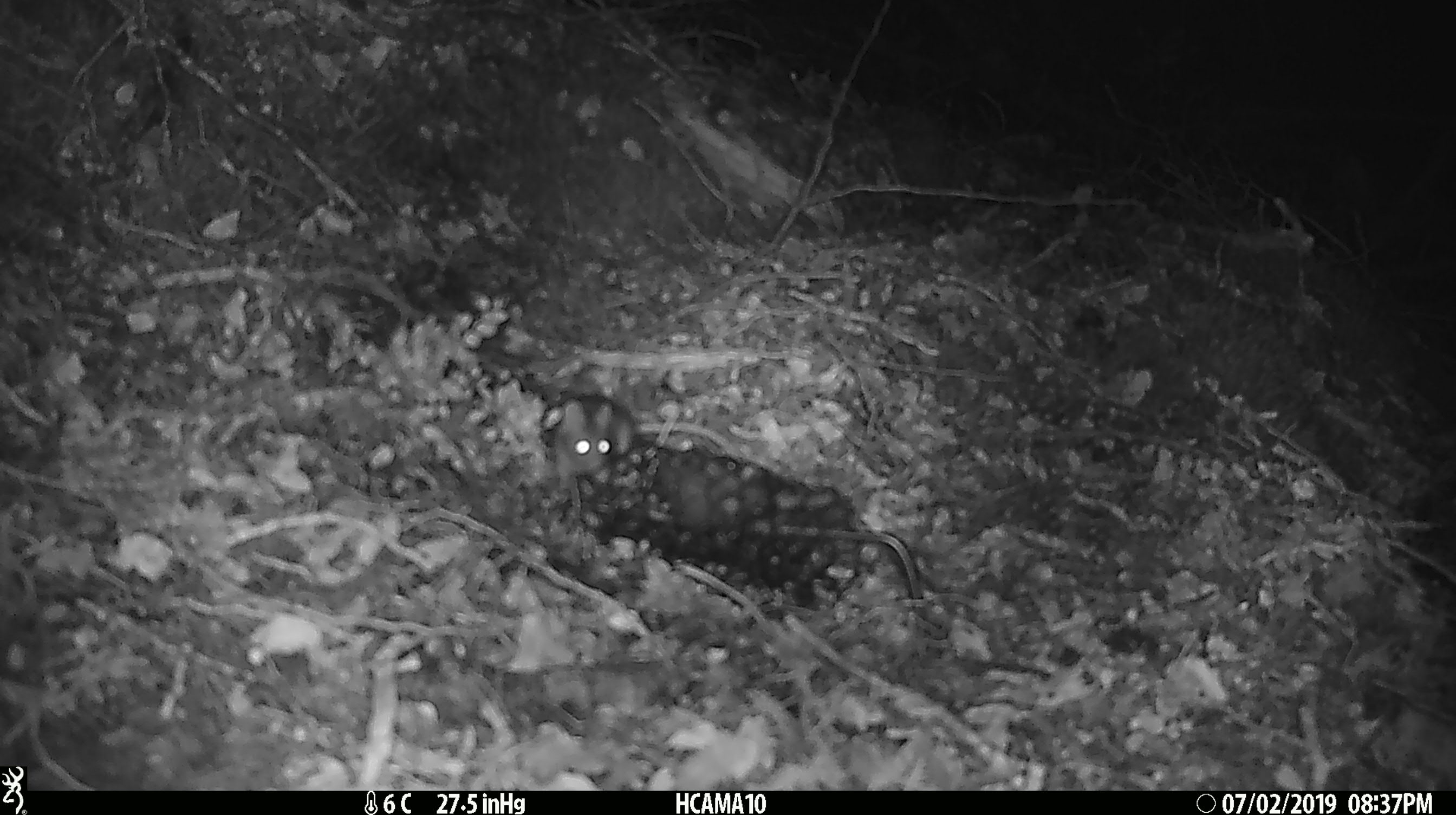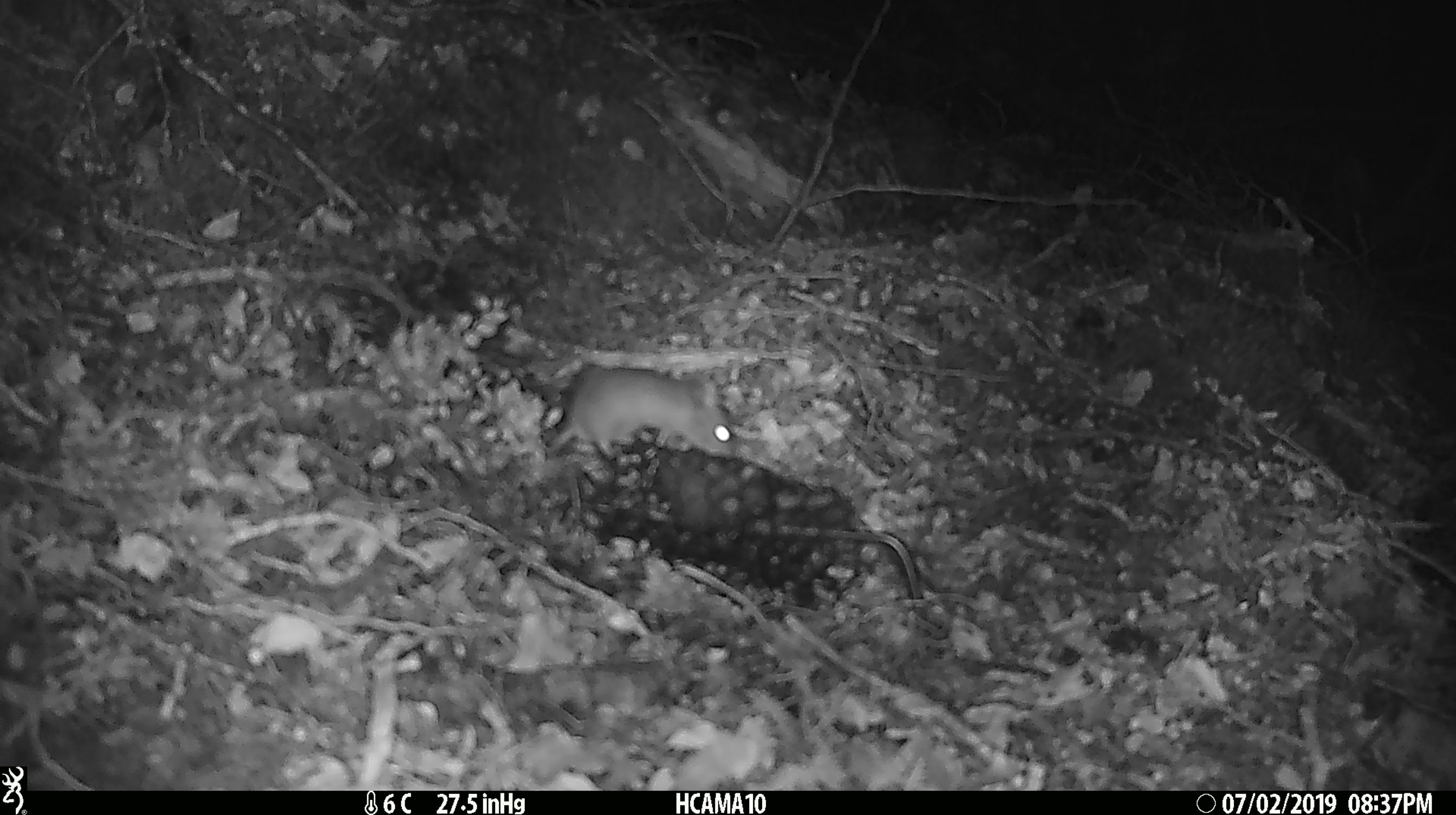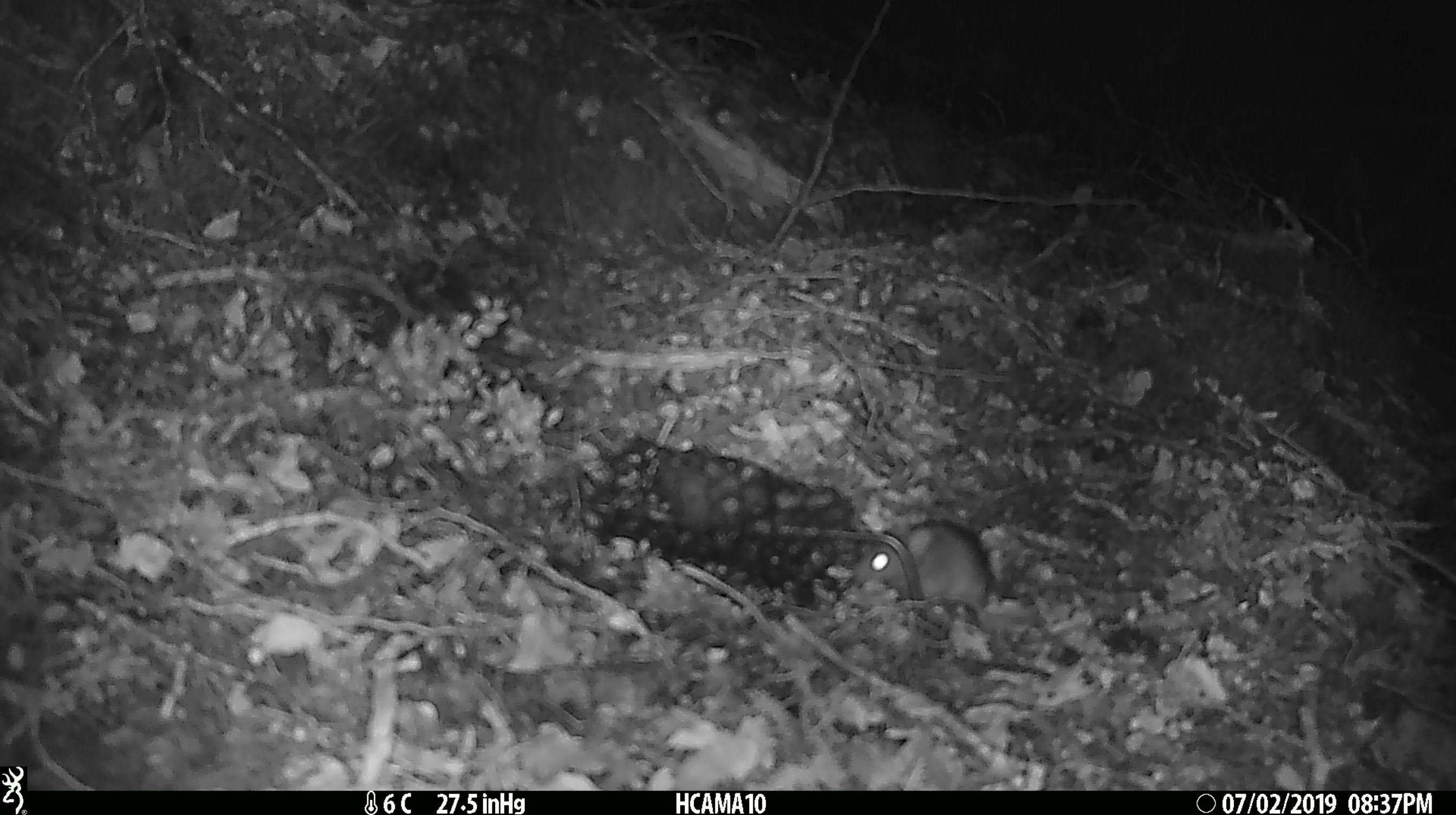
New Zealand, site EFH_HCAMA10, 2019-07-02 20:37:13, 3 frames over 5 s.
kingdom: Animalia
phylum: Chordata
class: Mammalia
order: Rodentia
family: Muridae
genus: Mus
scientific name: Mus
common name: mouse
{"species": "mouse (Mus)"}